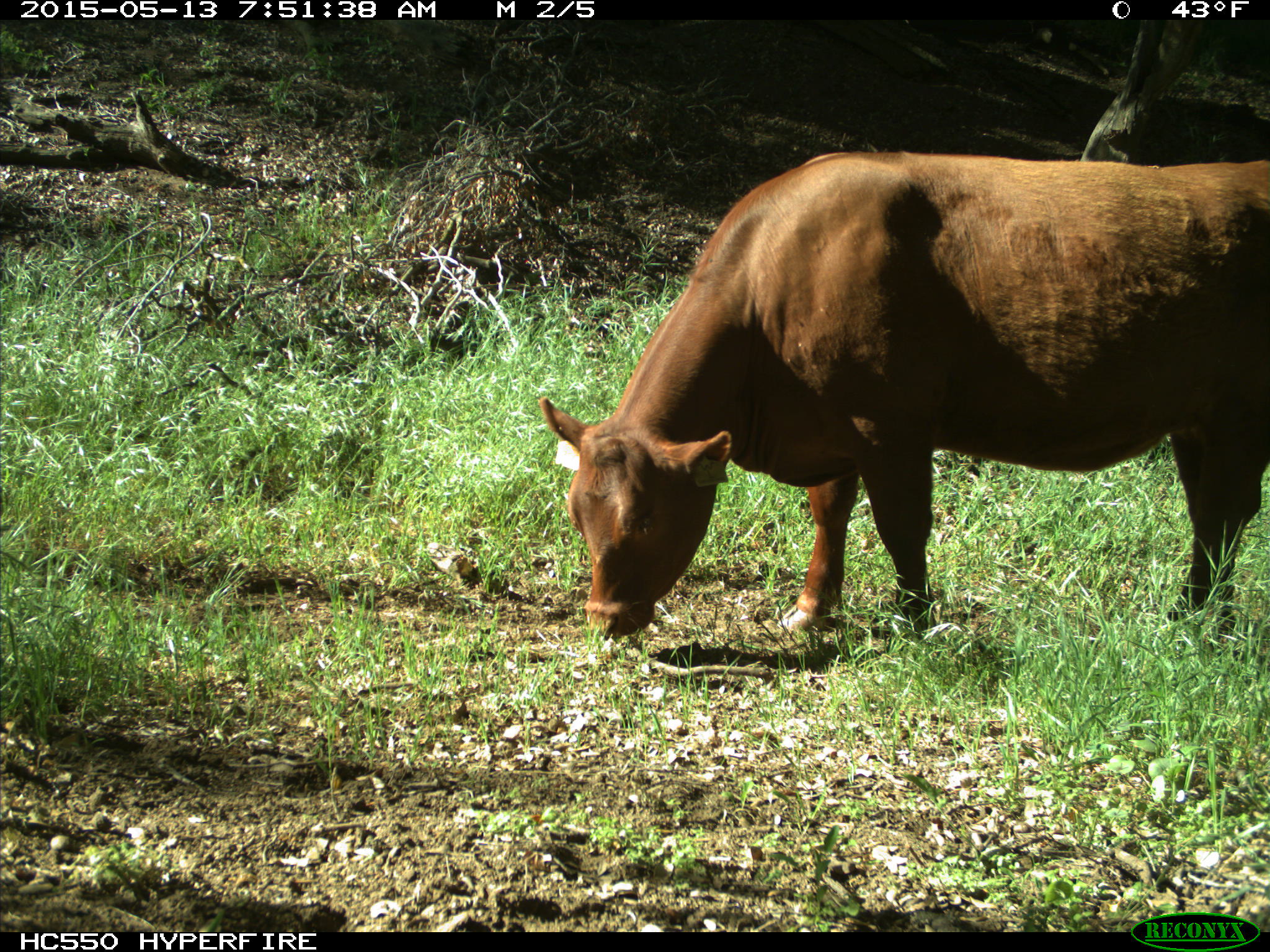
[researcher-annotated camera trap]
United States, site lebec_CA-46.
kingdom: Animalia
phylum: Chordata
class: Mammalia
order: Artiodactyla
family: Bovidae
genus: Bos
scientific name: Bos taurus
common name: domestic cow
Bos taurus (domestic cow).